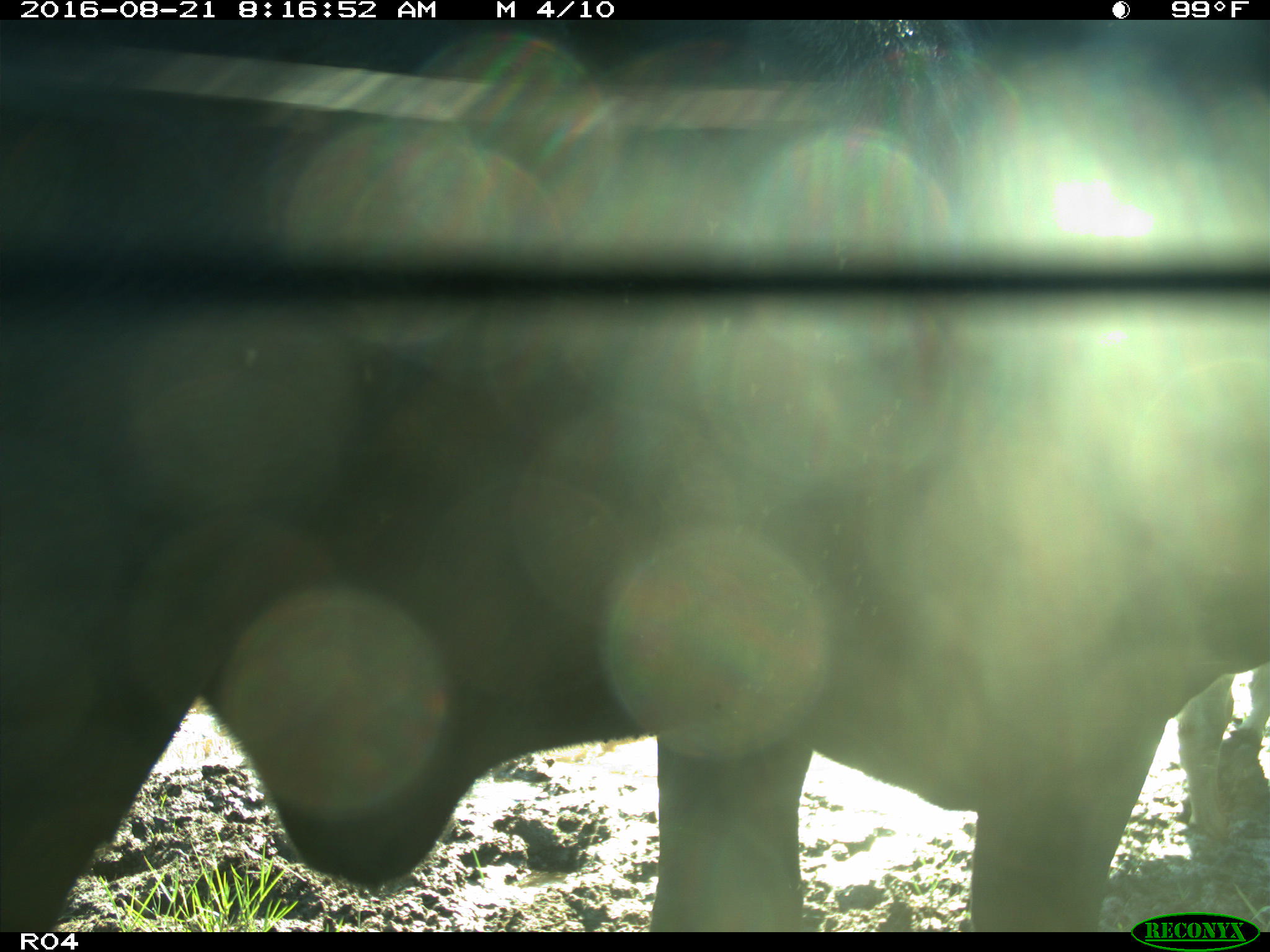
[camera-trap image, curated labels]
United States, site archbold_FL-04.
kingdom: Animalia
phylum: Chordata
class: Mammalia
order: Artiodactyla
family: Bovidae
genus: Bos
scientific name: Bos taurus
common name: domestic cow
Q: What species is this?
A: Bos taurus (domestic cow).